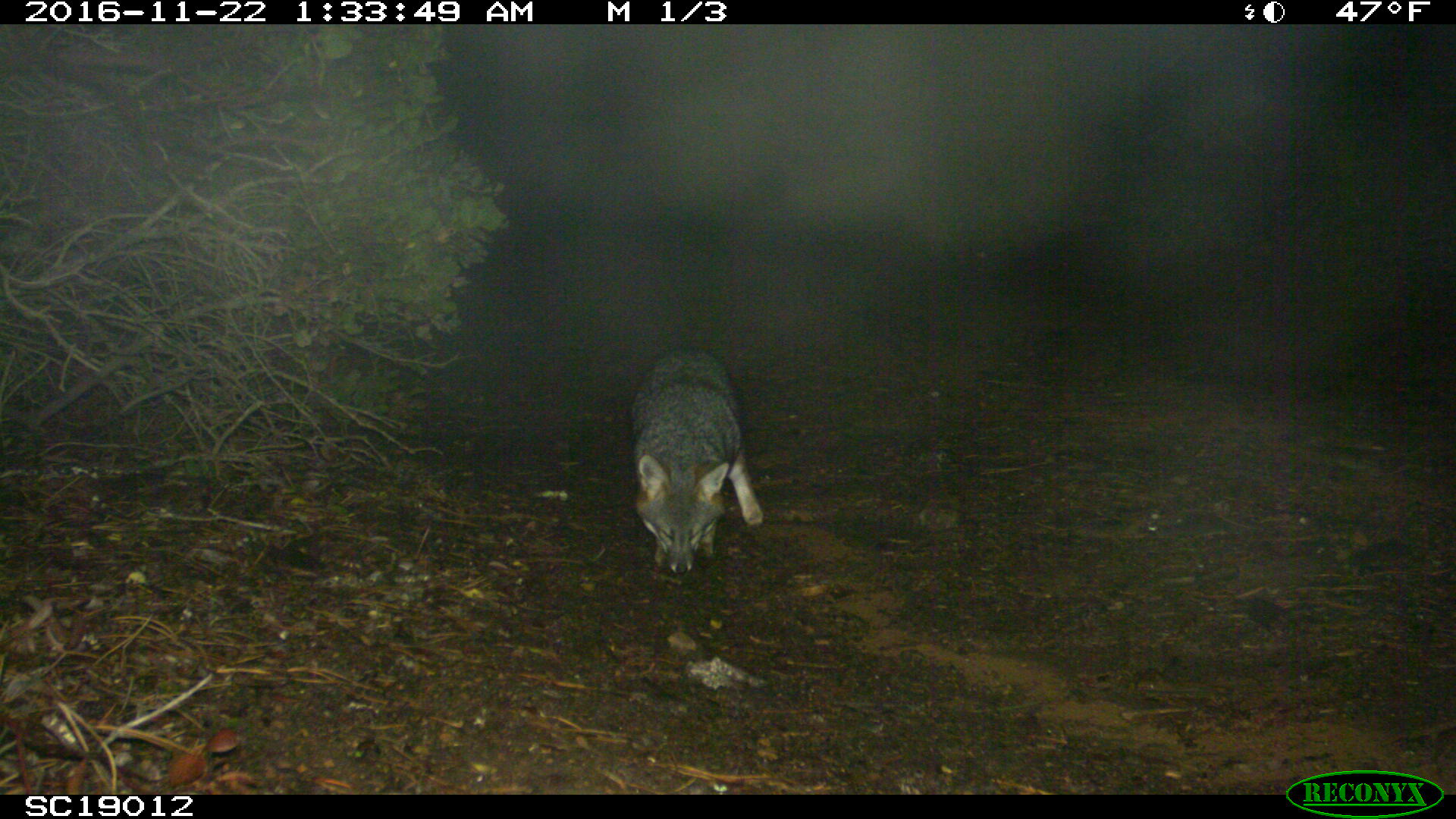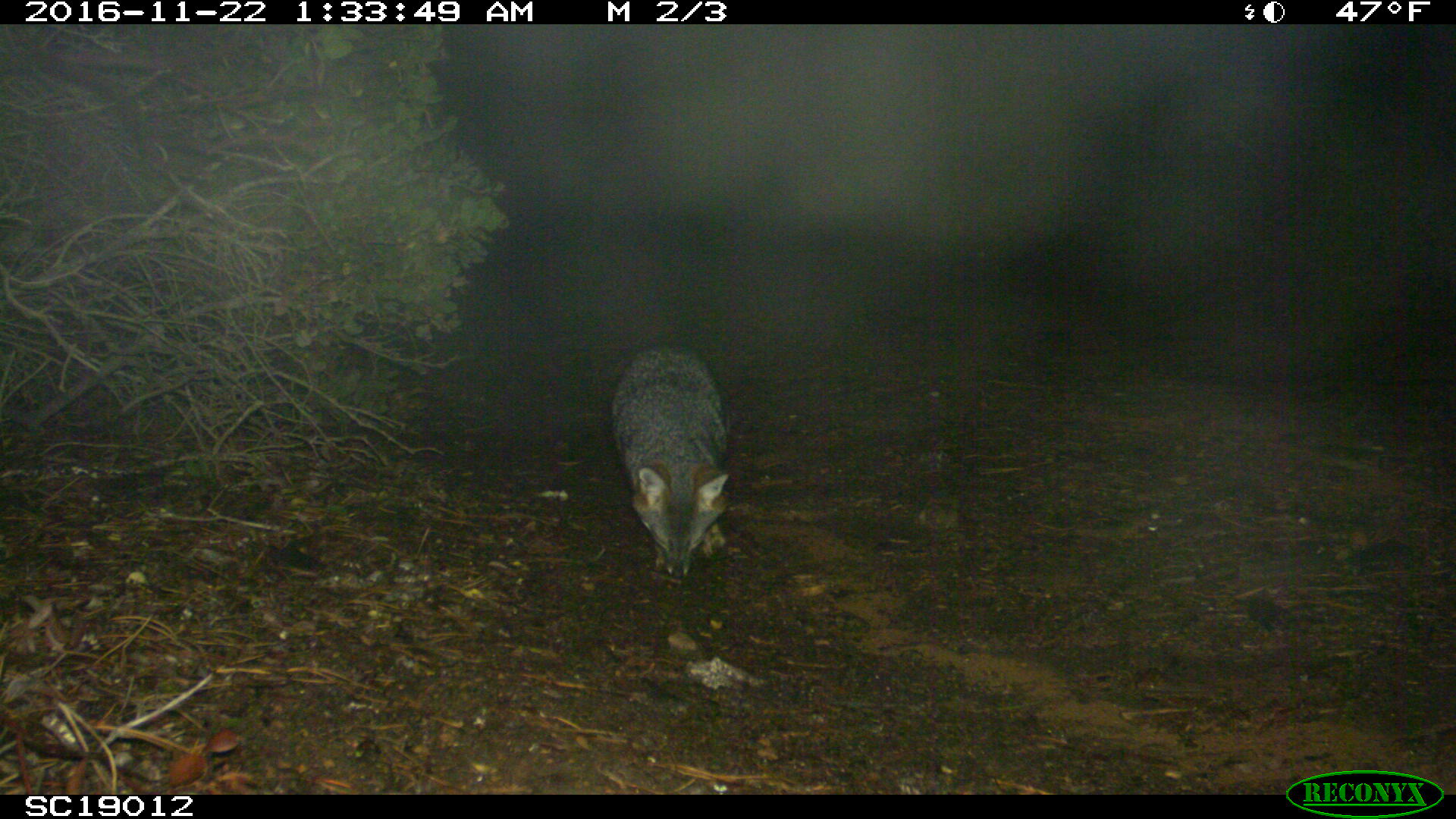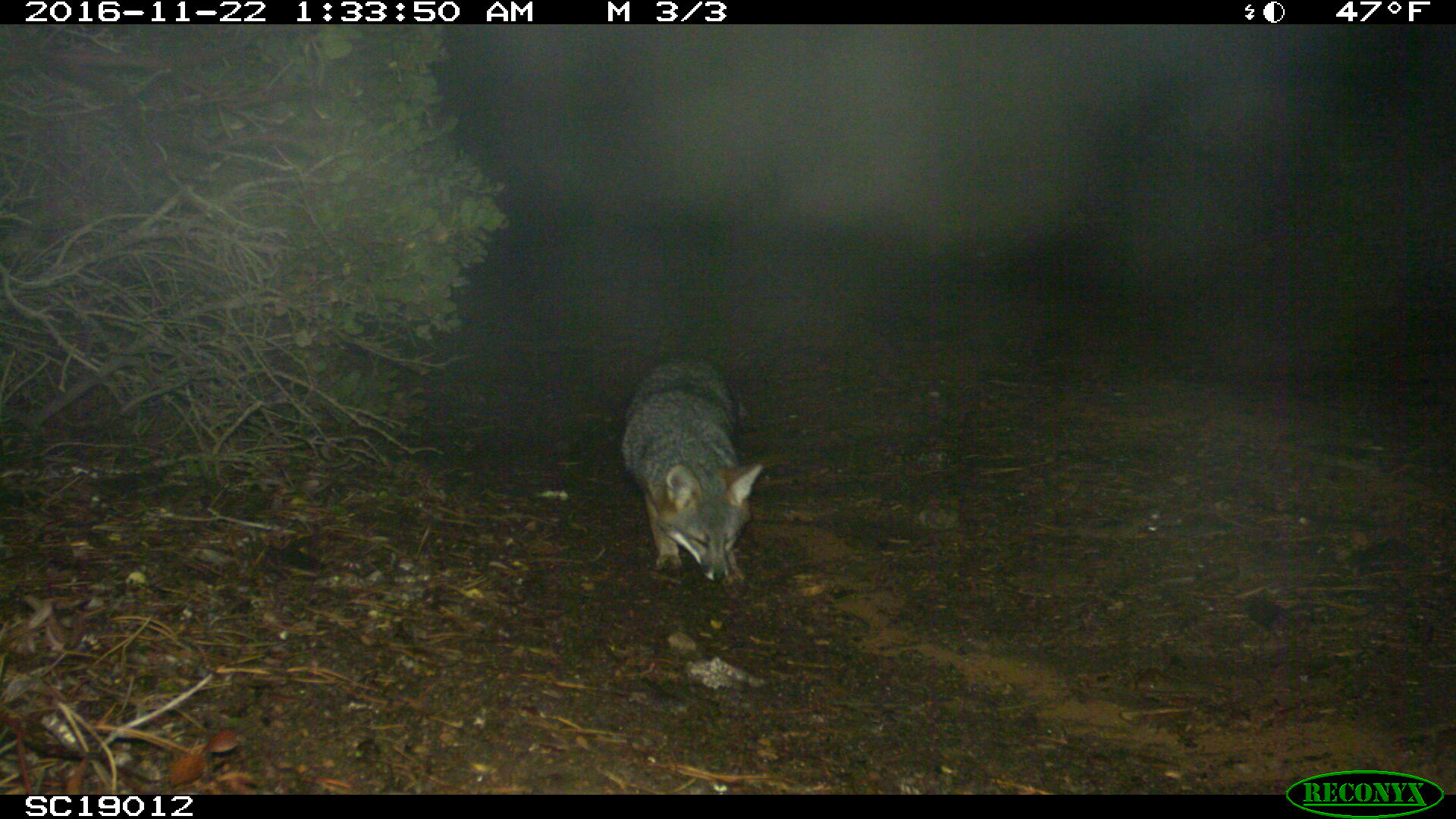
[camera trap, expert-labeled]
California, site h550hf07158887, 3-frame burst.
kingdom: Animalia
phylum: Chordata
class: Mammalia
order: Carnivora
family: Canidae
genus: Urocyon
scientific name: Urocyon littoralis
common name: island fox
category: fox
Fox (island fox) (Urocyon littoralis).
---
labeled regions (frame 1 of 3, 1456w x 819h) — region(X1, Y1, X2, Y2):
fox: region(631, 345, 764, 574)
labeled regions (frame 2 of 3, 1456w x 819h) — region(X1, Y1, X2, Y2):
fox: region(609, 340, 731, 580)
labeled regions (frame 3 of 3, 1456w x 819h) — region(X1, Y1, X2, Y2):
fox: region(620, 352, 764, 598)